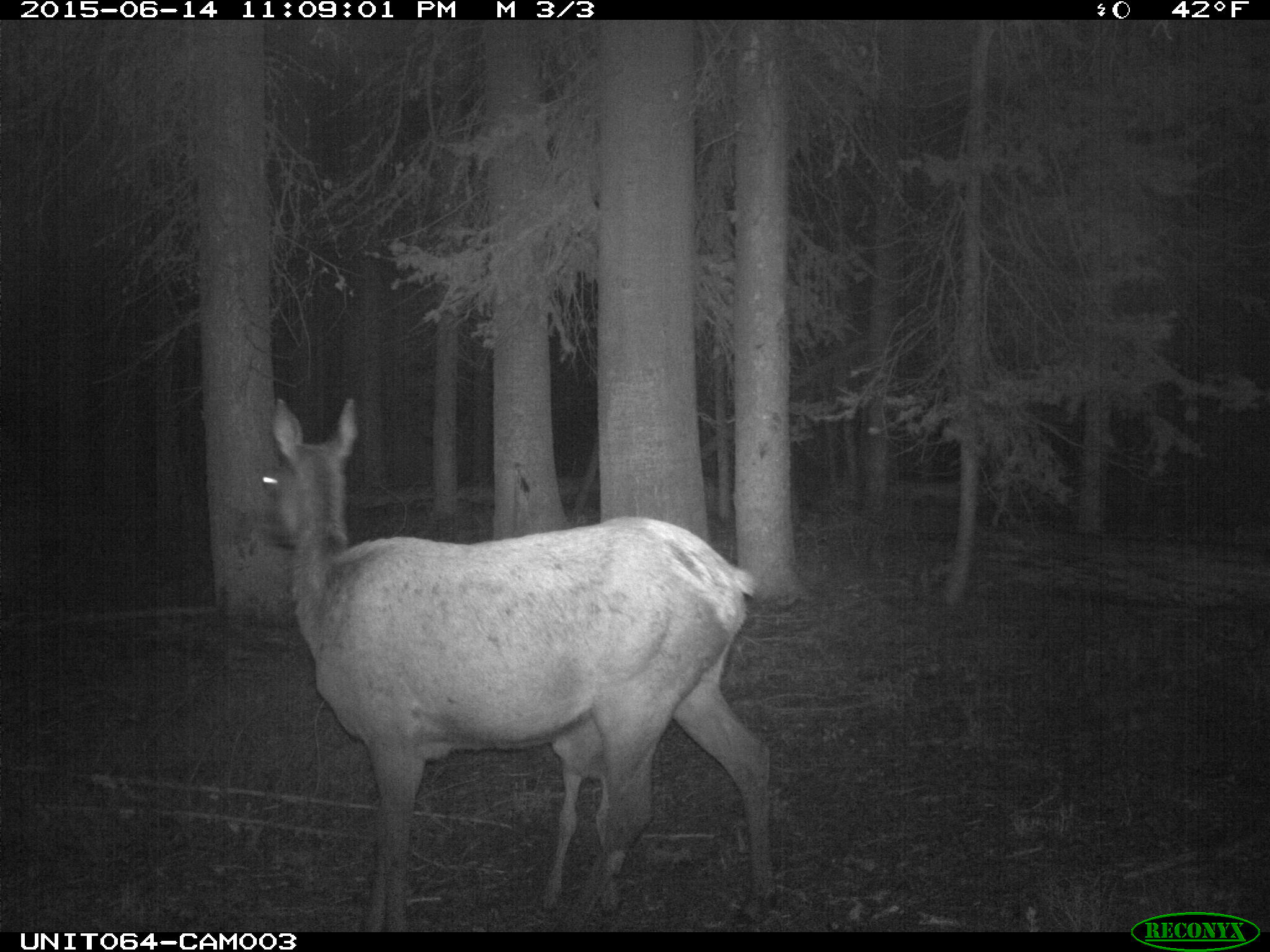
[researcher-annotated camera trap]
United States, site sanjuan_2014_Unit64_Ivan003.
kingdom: Animalia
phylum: Chordata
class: Mammalia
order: Artiodactyla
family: Cervidae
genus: Cervus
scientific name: Cervus elaphus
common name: red deer